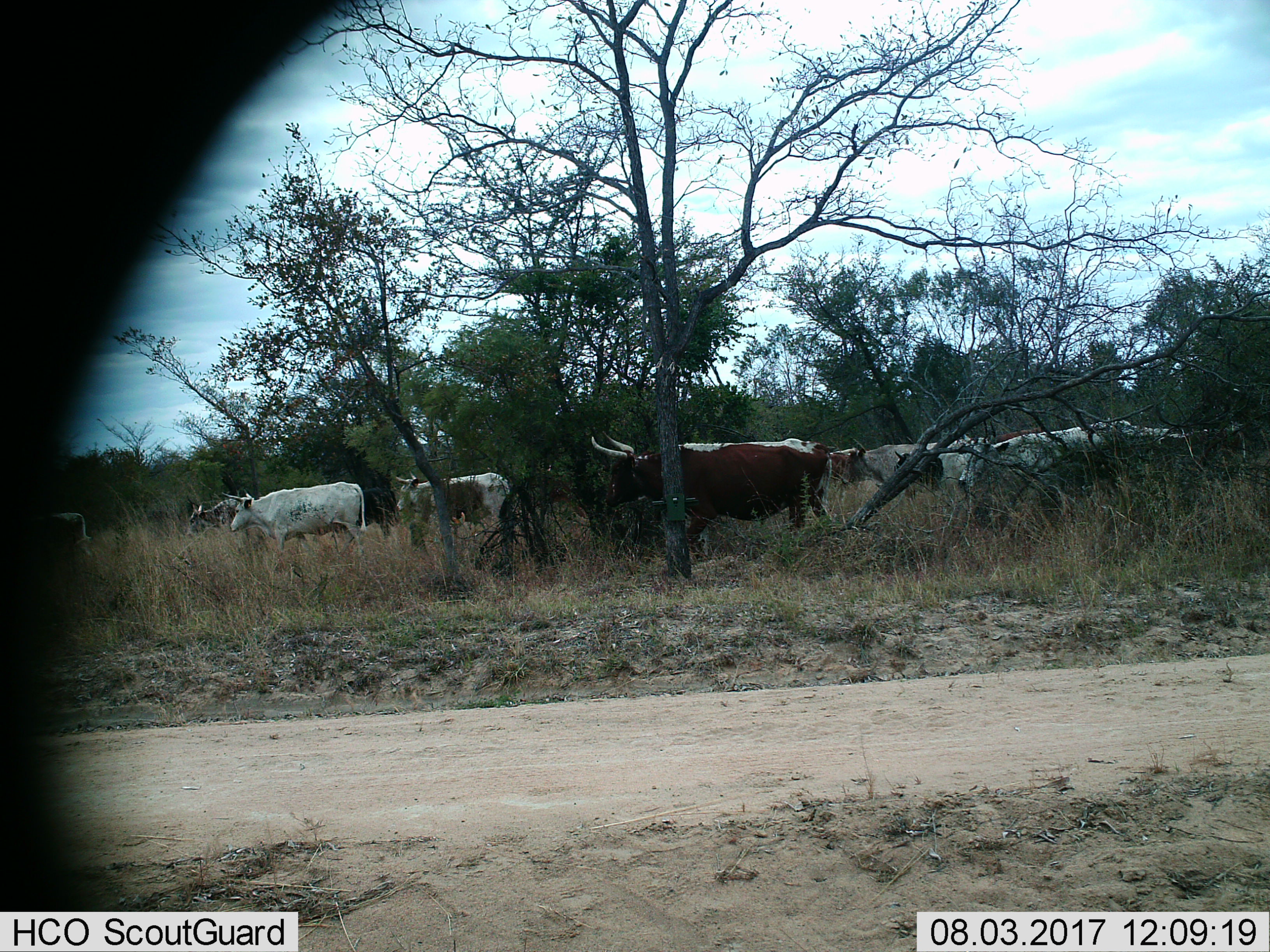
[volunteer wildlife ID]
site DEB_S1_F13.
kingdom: Animalia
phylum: Chordata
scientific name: Vertebrata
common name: domestic animal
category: domesticanimal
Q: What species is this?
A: Domesticanimal (domestic animal) (Vertebrata).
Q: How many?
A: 11-50.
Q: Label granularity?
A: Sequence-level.